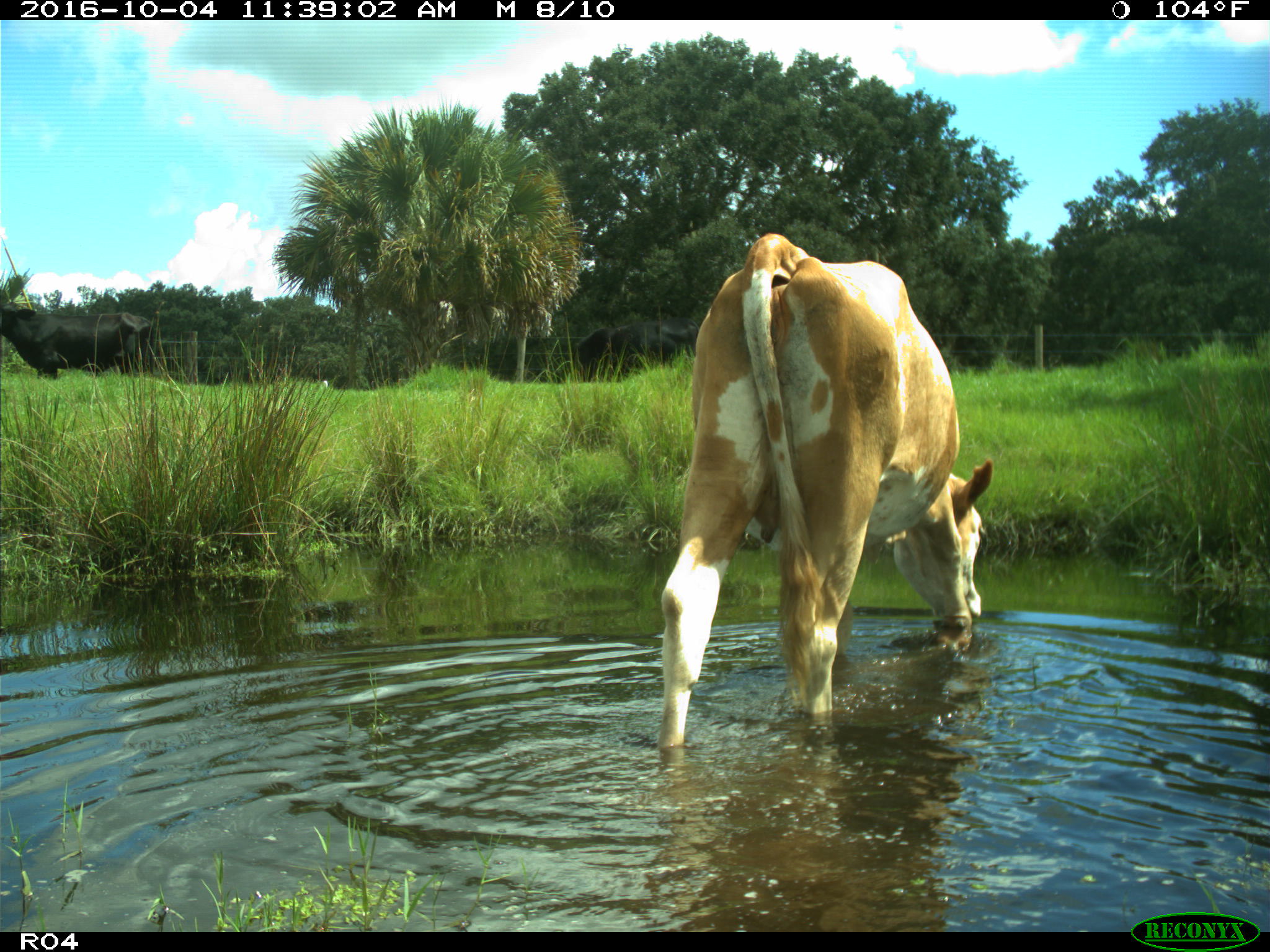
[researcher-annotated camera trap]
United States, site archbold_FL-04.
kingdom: Animalia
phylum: Chordata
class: Mammalia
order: Artiodactyla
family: Bovidae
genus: Bos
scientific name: Bos taurus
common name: domestic cow